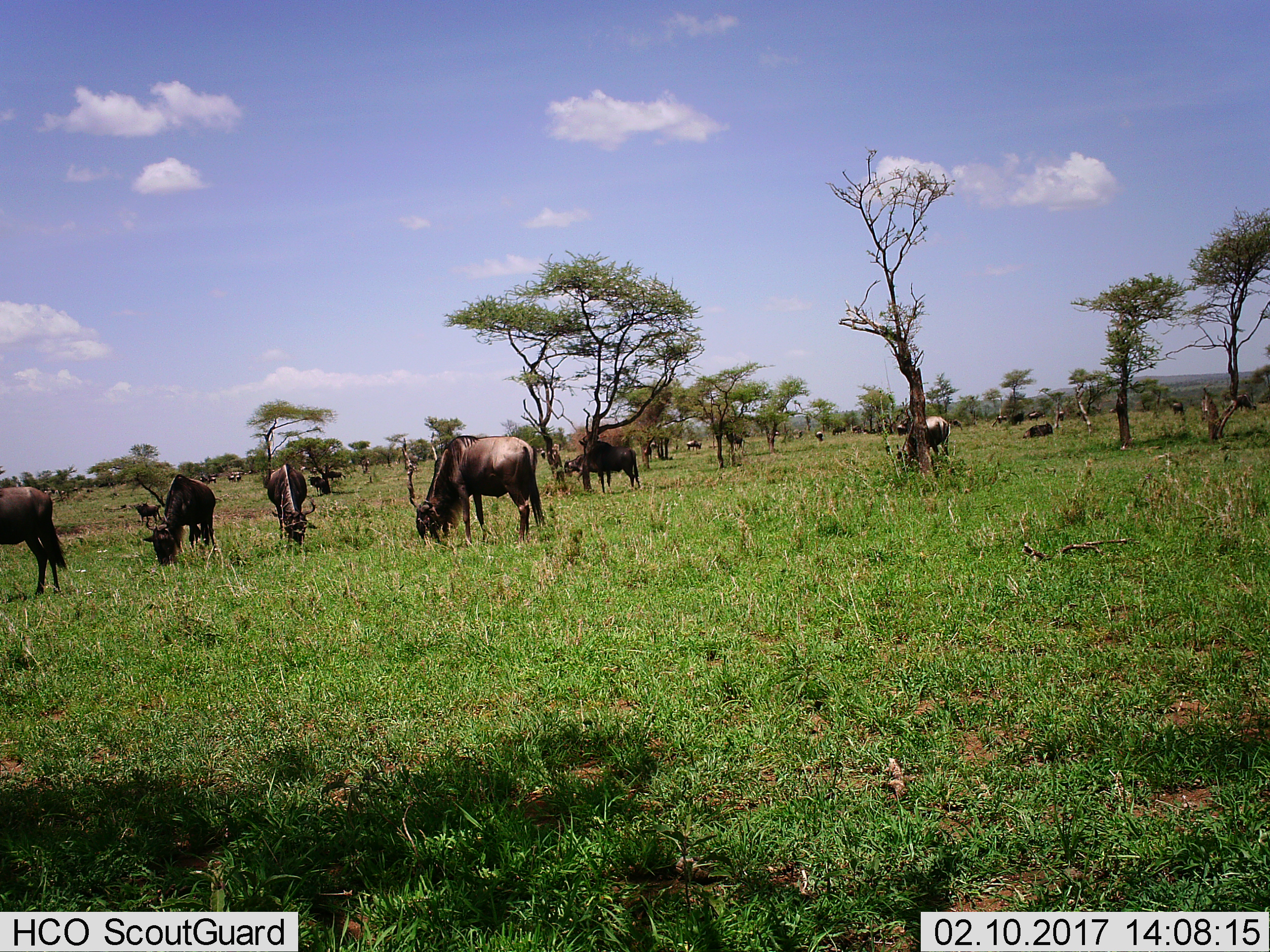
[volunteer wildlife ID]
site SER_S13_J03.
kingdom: Animalia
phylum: Chordata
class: Mammalia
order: Artiodactyla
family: Bovidae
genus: Connochaetes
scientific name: Connochaetes taurinus taurinus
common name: blue wildebeest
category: wildebeestblue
Wildebeestblue (blue wildebeest) (Connochaetes taurinus taurinus), count 11-50. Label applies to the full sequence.